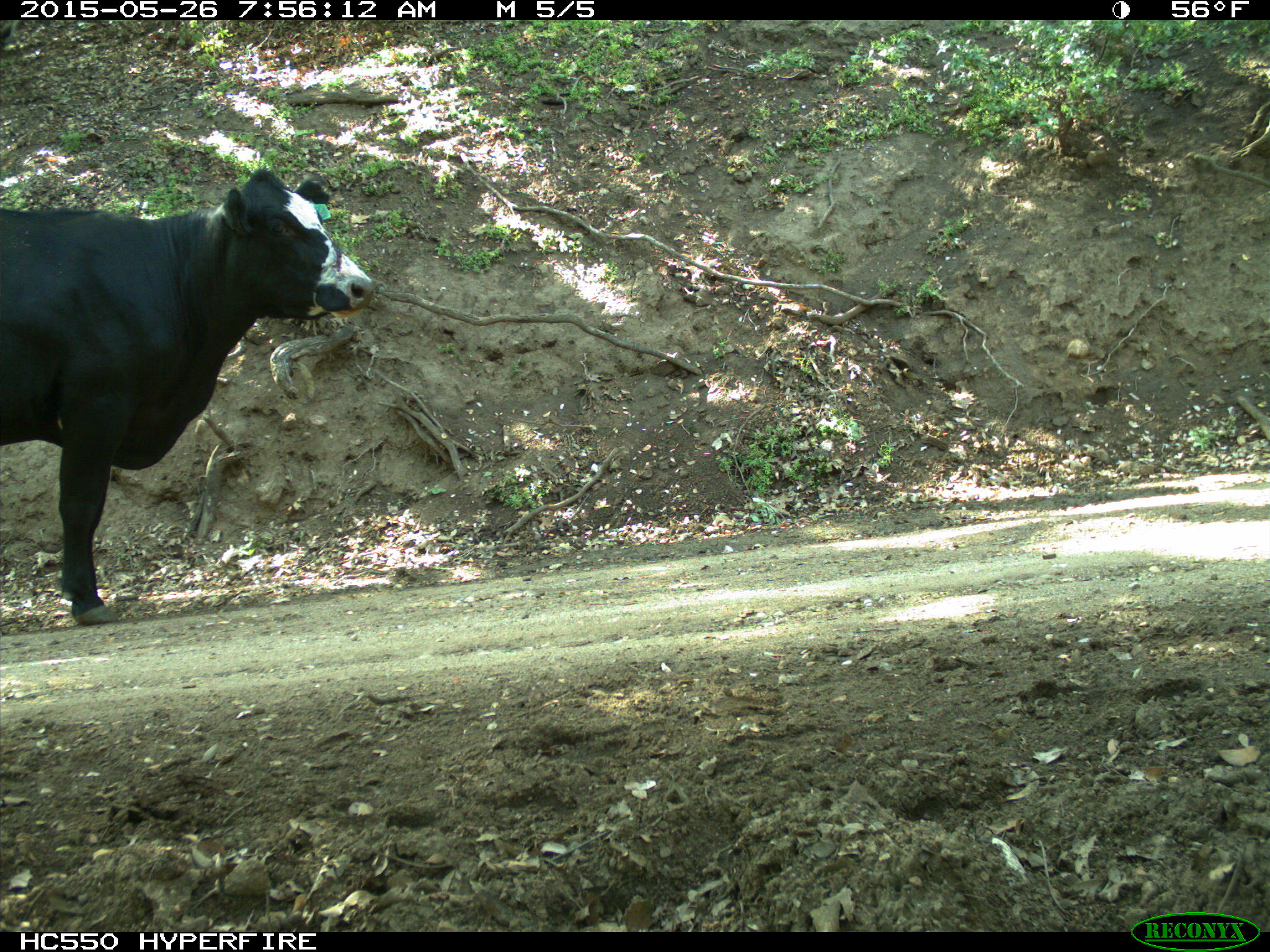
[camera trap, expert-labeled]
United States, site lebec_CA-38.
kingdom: Animalia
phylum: Chordata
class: Mammalia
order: Artiodactyla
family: Bovidae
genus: Bos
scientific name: Bos taurus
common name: domestic cow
Bos taurus (domestic cow).